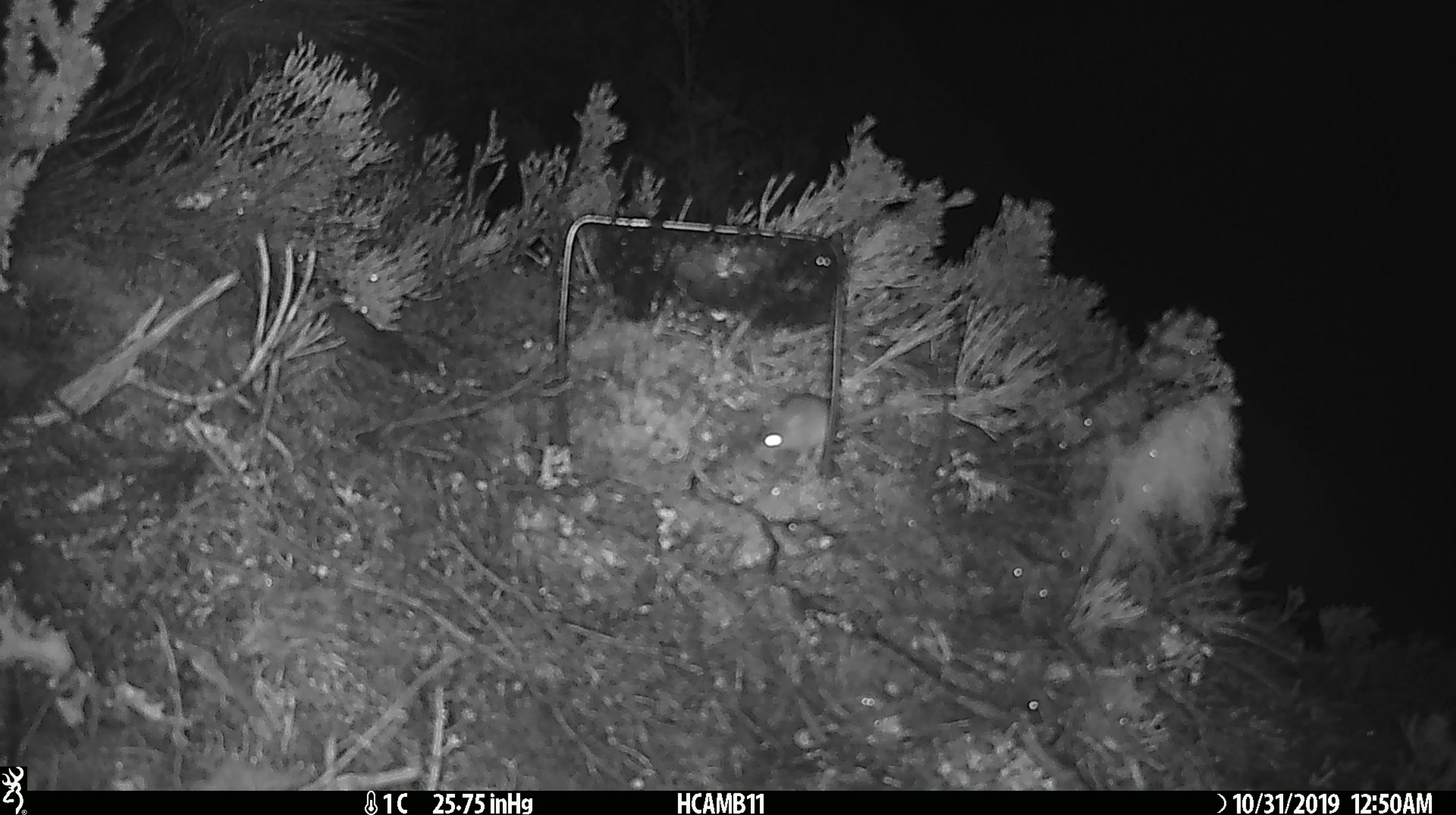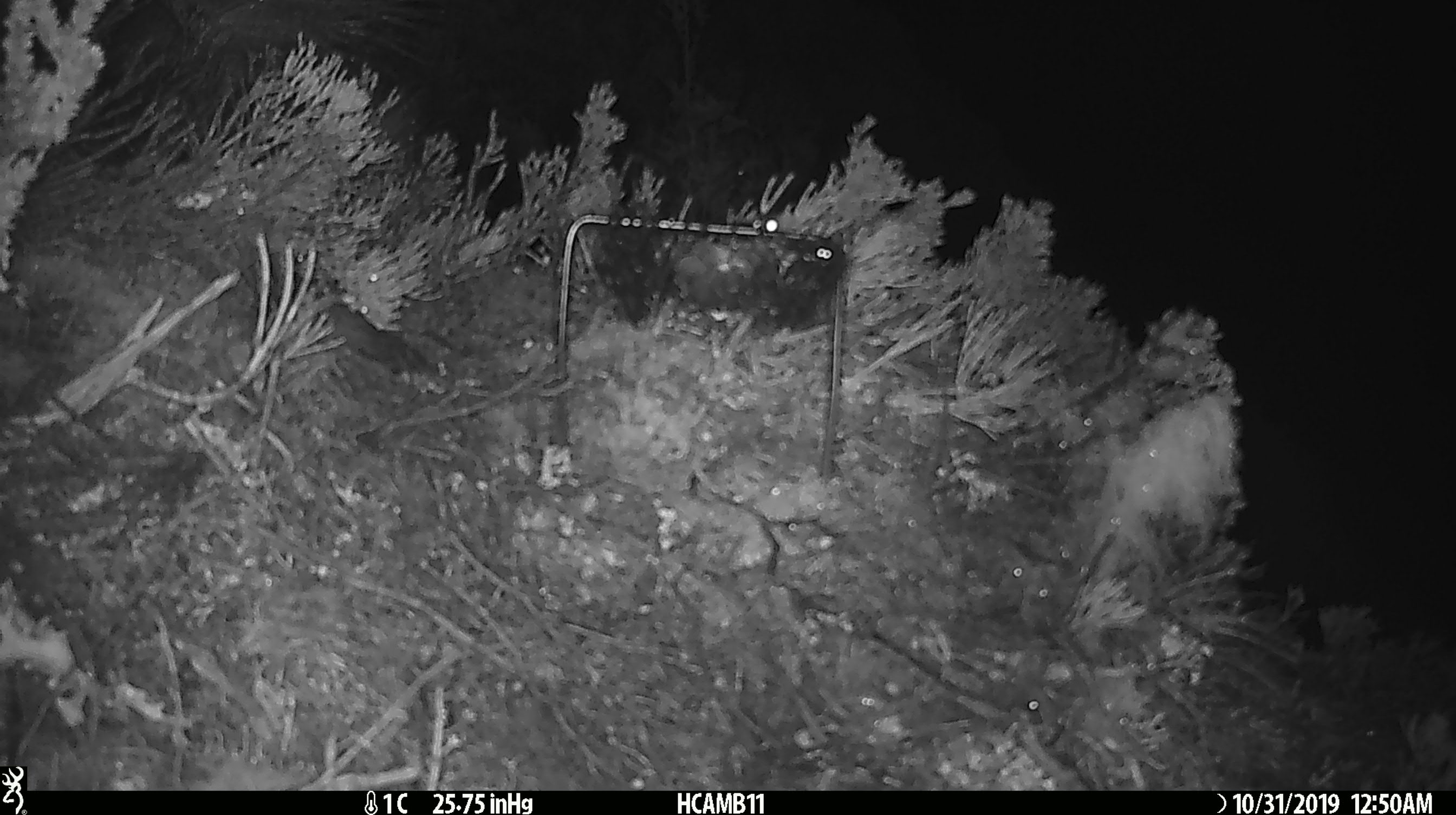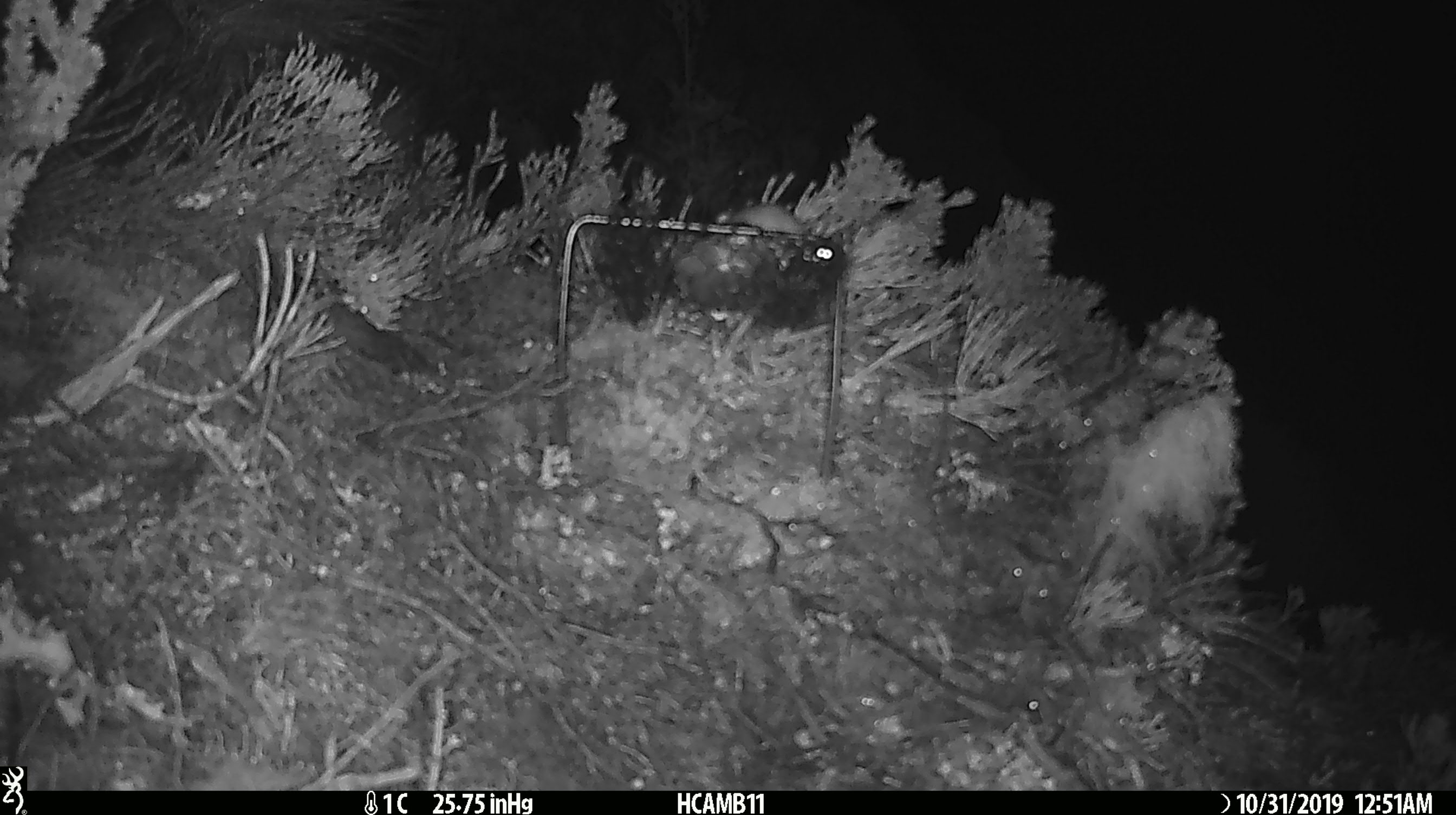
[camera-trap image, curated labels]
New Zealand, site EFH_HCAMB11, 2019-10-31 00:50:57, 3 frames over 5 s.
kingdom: Animalia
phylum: Chordata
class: Mammalia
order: Rodentia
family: Muridae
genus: Mus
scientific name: Mus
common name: mouse